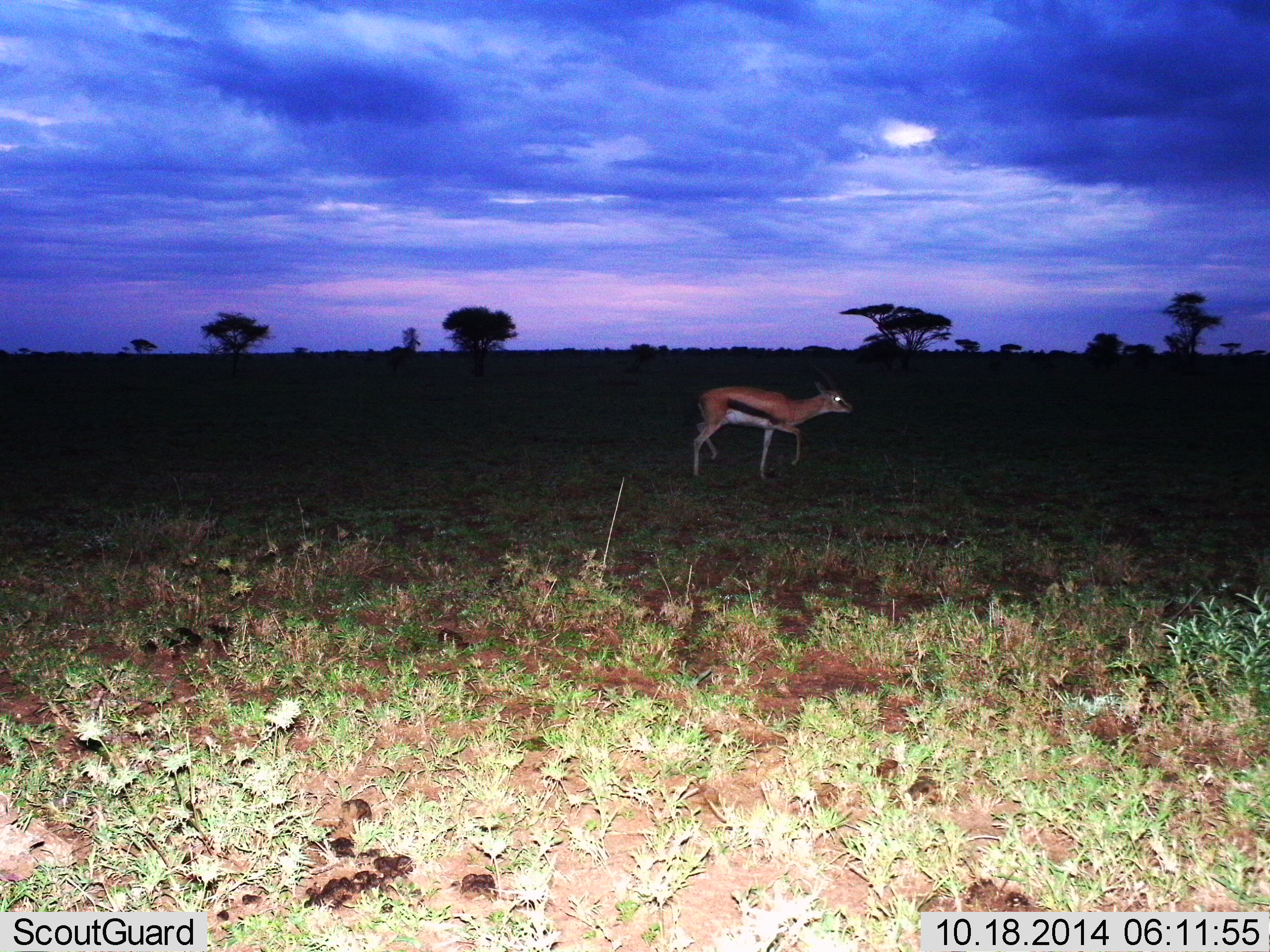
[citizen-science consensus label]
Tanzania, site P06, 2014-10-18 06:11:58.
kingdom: Animalia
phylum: Chordata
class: Mammalia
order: Artiodactyla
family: Bovidae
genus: Eudorcas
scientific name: Eudorcas thomsonii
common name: thomson's gazelle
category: gazellethomsons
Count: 1.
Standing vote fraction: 20%.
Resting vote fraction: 0%.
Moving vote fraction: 80%.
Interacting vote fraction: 0%.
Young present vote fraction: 0%.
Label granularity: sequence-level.